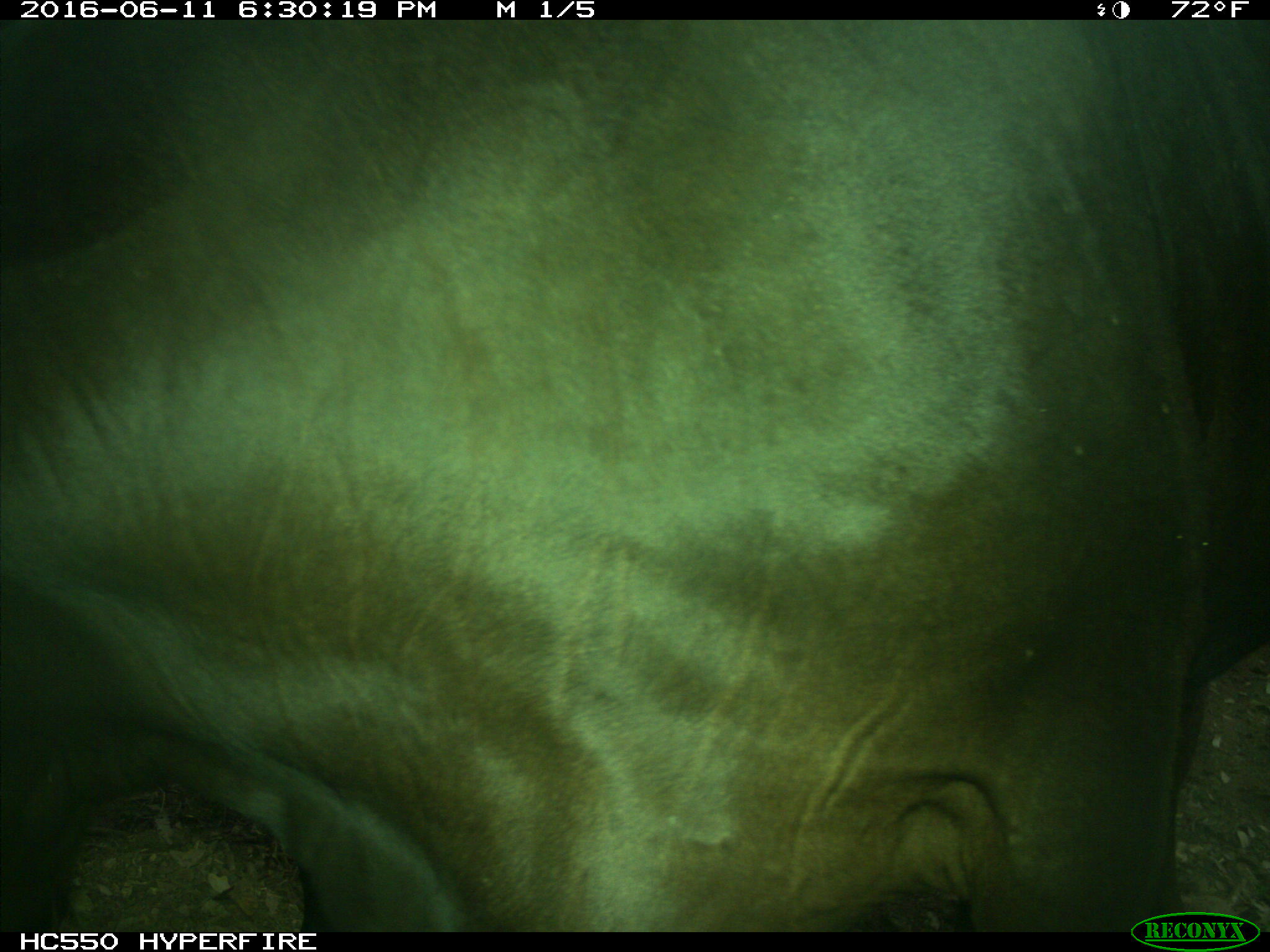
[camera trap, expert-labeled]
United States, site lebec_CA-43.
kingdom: Animalia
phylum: Chordata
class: Mammalia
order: Artiodactyla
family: Bovidae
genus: Bos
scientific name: Bos taurus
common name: domestic cow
Bos taurus (domestic cow).